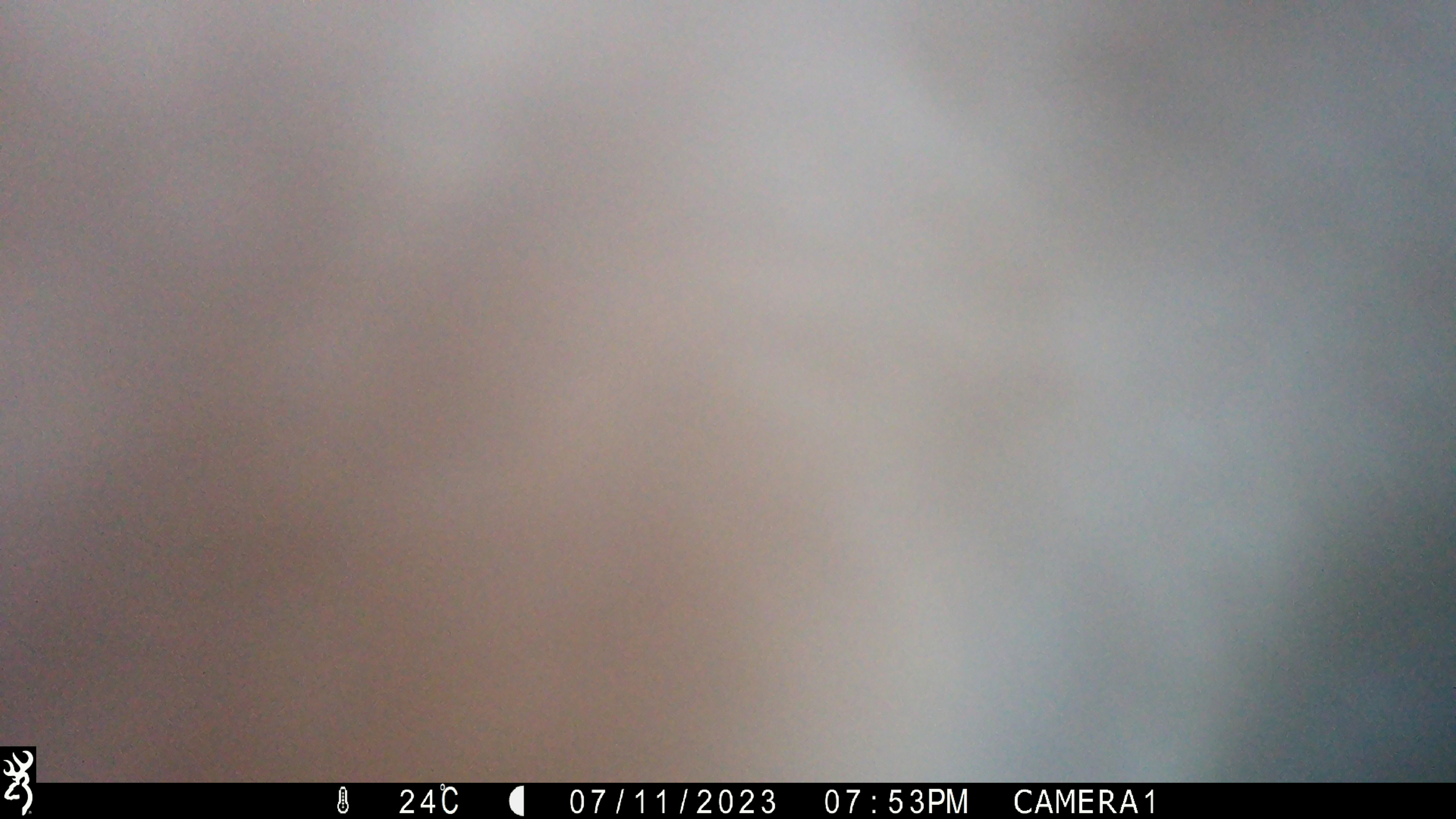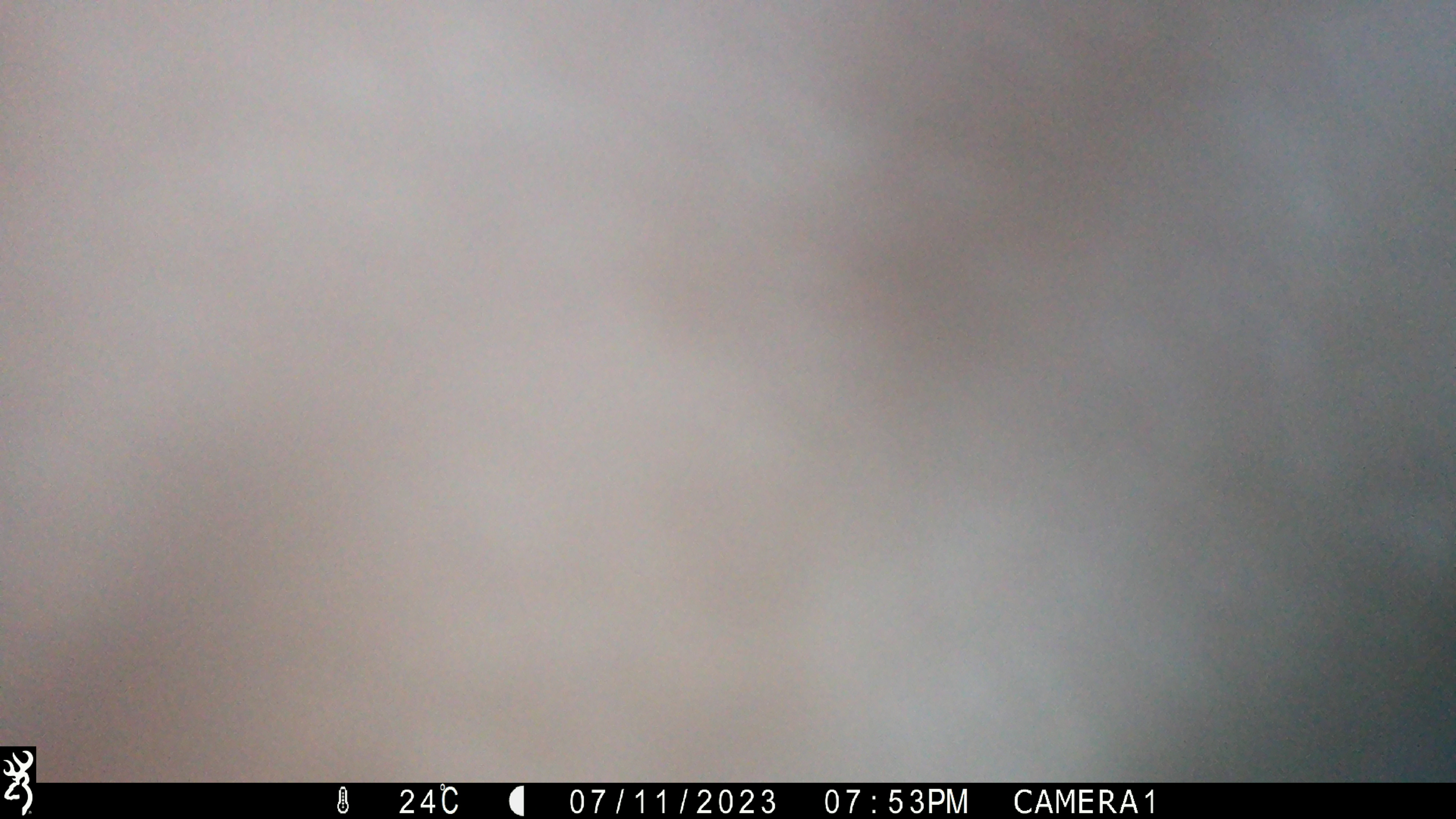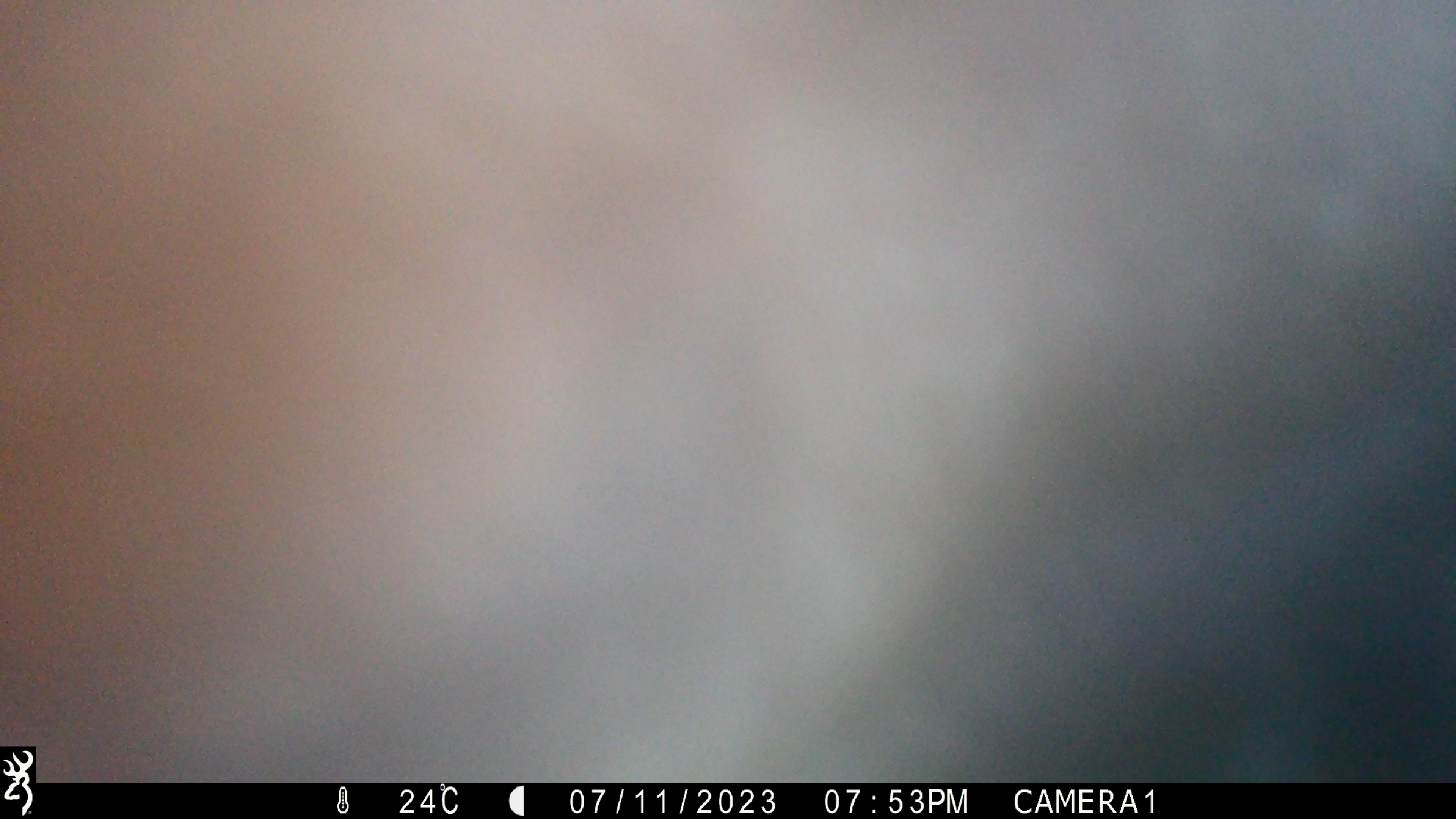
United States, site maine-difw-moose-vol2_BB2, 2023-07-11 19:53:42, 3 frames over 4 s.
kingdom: Animalia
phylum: Chordata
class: Mammalia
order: Artiodactyla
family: Cervidae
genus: Alces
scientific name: Alces alces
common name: moose